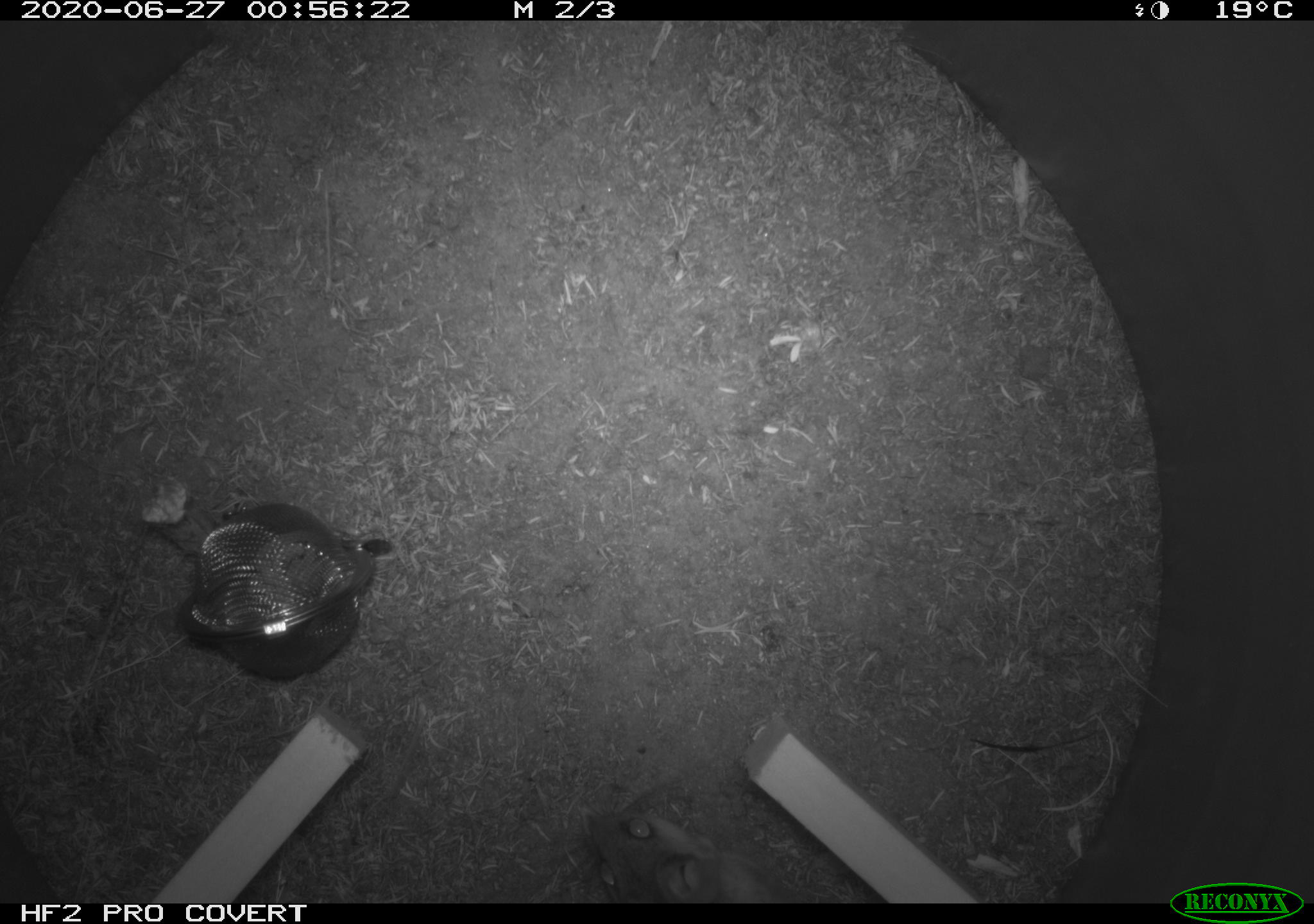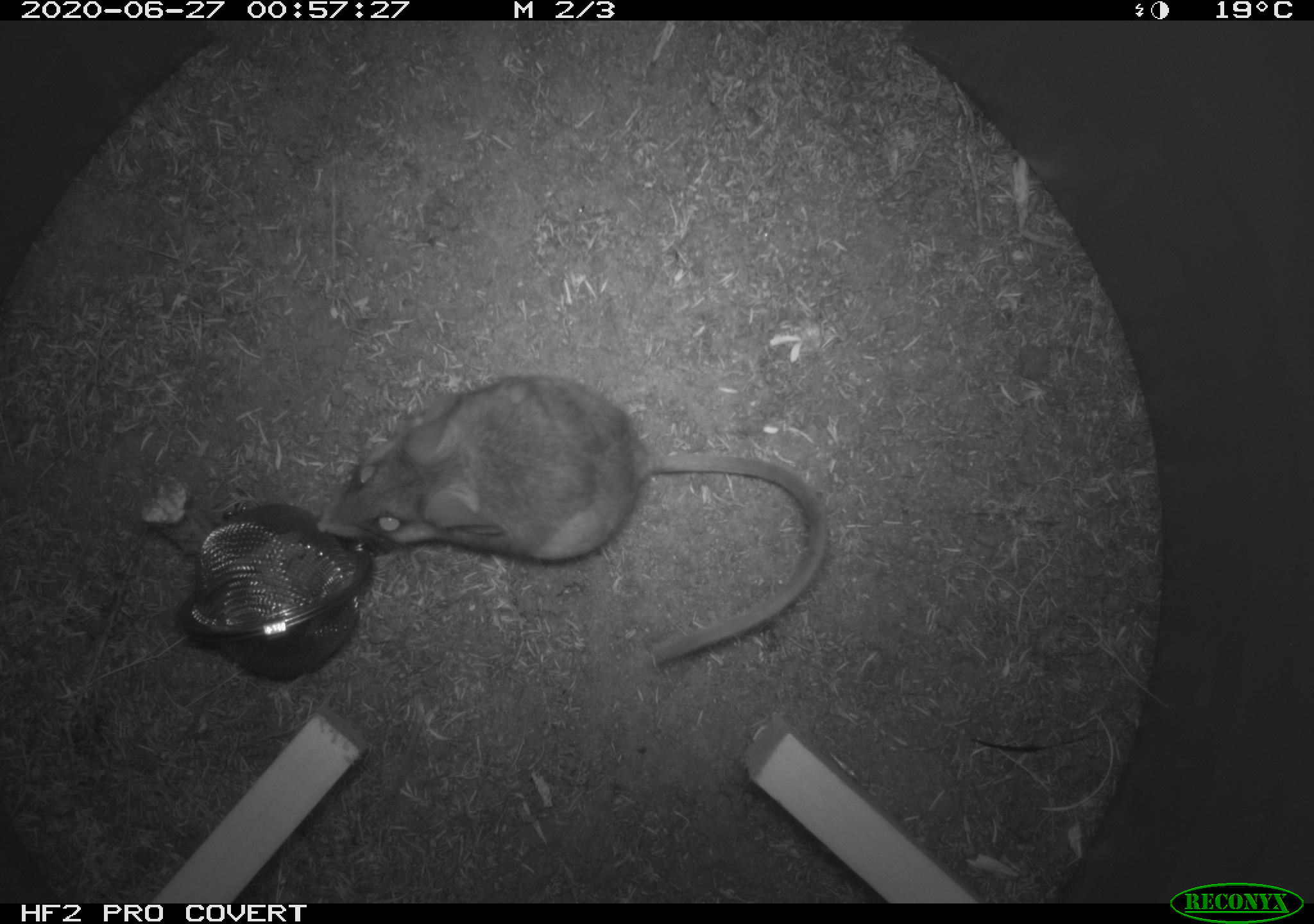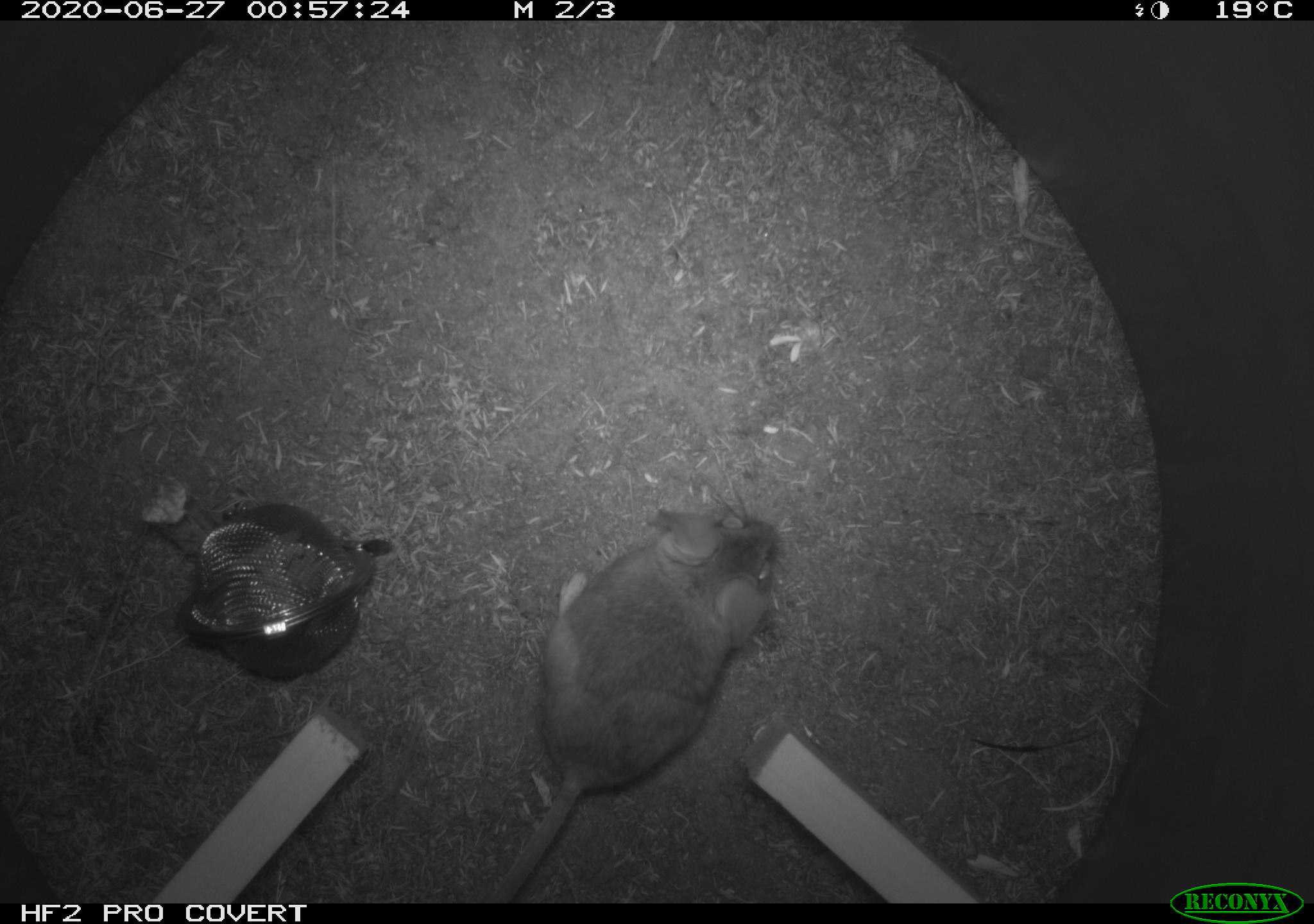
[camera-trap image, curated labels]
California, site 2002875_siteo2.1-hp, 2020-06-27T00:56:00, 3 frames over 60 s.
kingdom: Animalia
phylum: Chordata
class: Mammalia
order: Rodentia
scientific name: Rodentia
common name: rodent